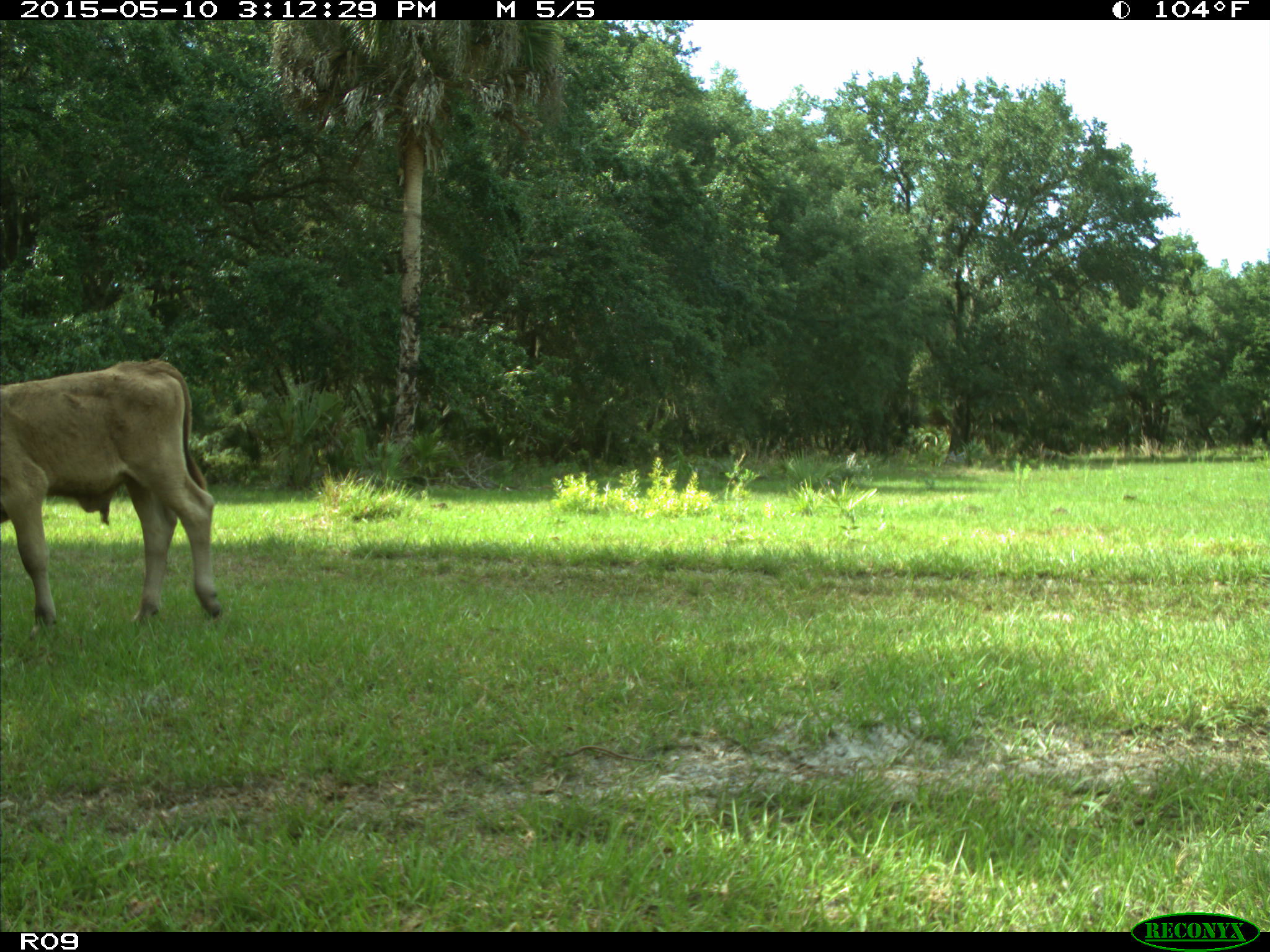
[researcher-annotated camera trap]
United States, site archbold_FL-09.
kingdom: Animalia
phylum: Chordata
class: Mammalia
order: Artiodactyla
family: Bovidae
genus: Bos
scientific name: Bos taurus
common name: domestic cow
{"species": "Bos taurus (domestic cow)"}